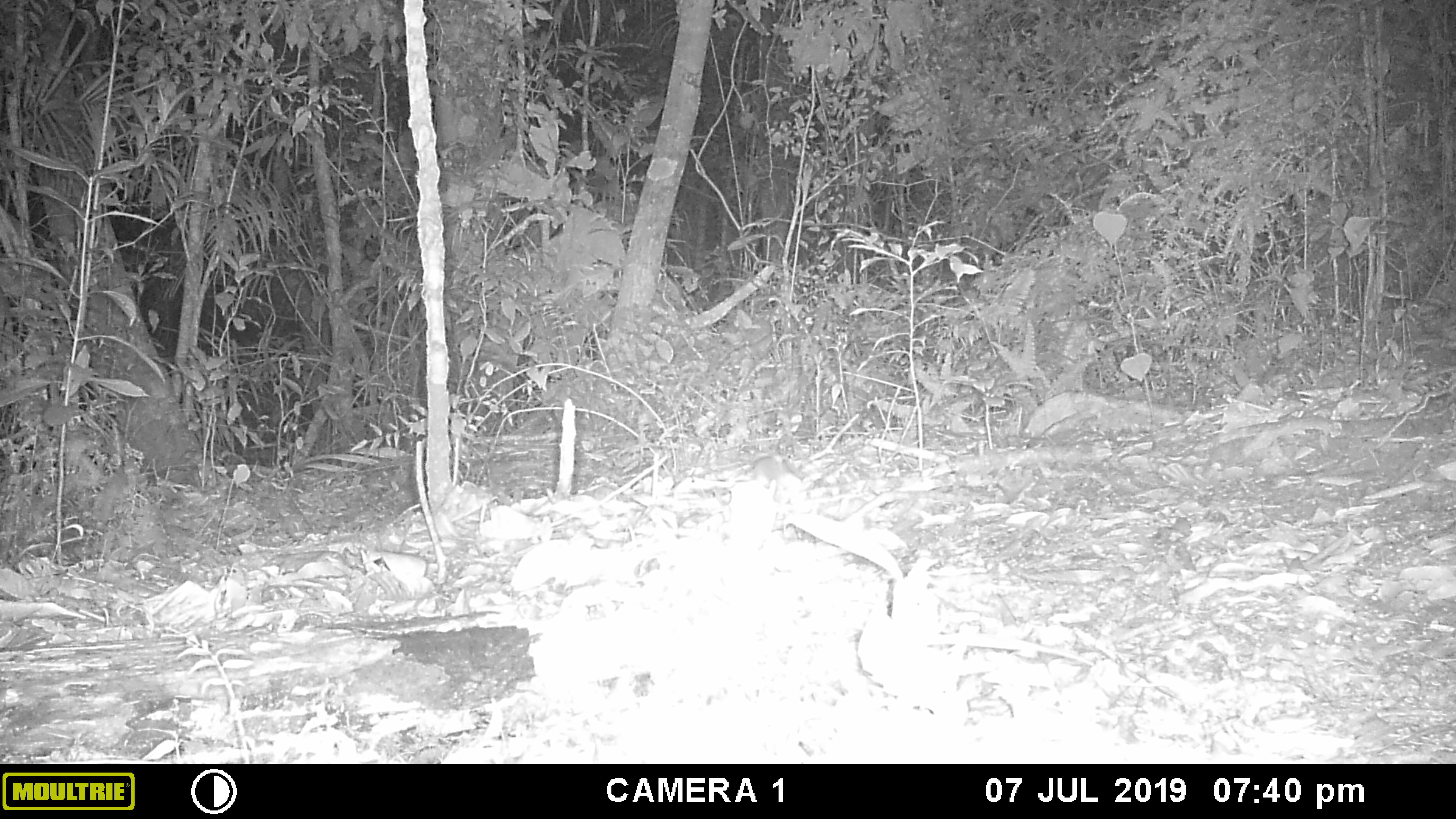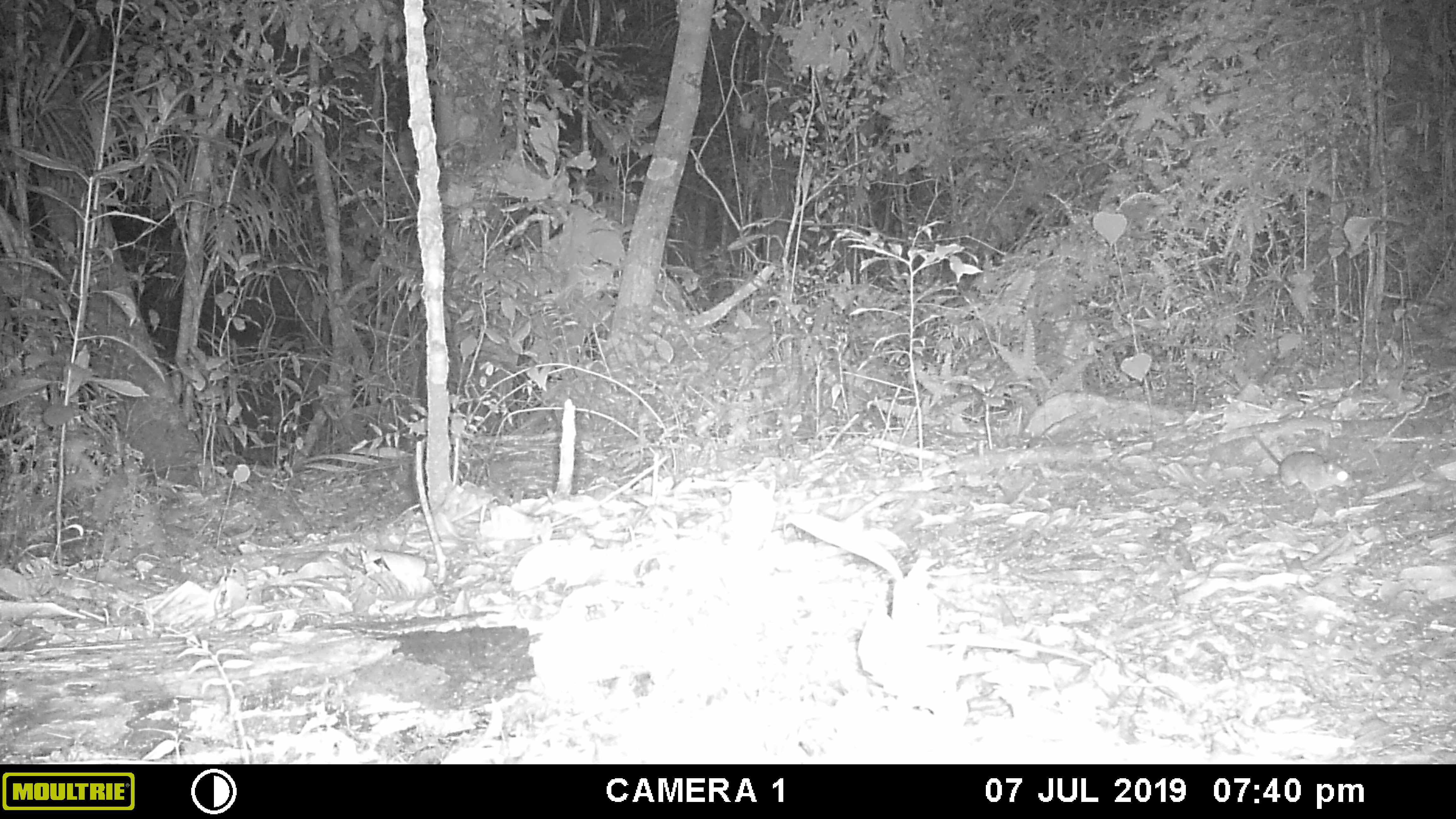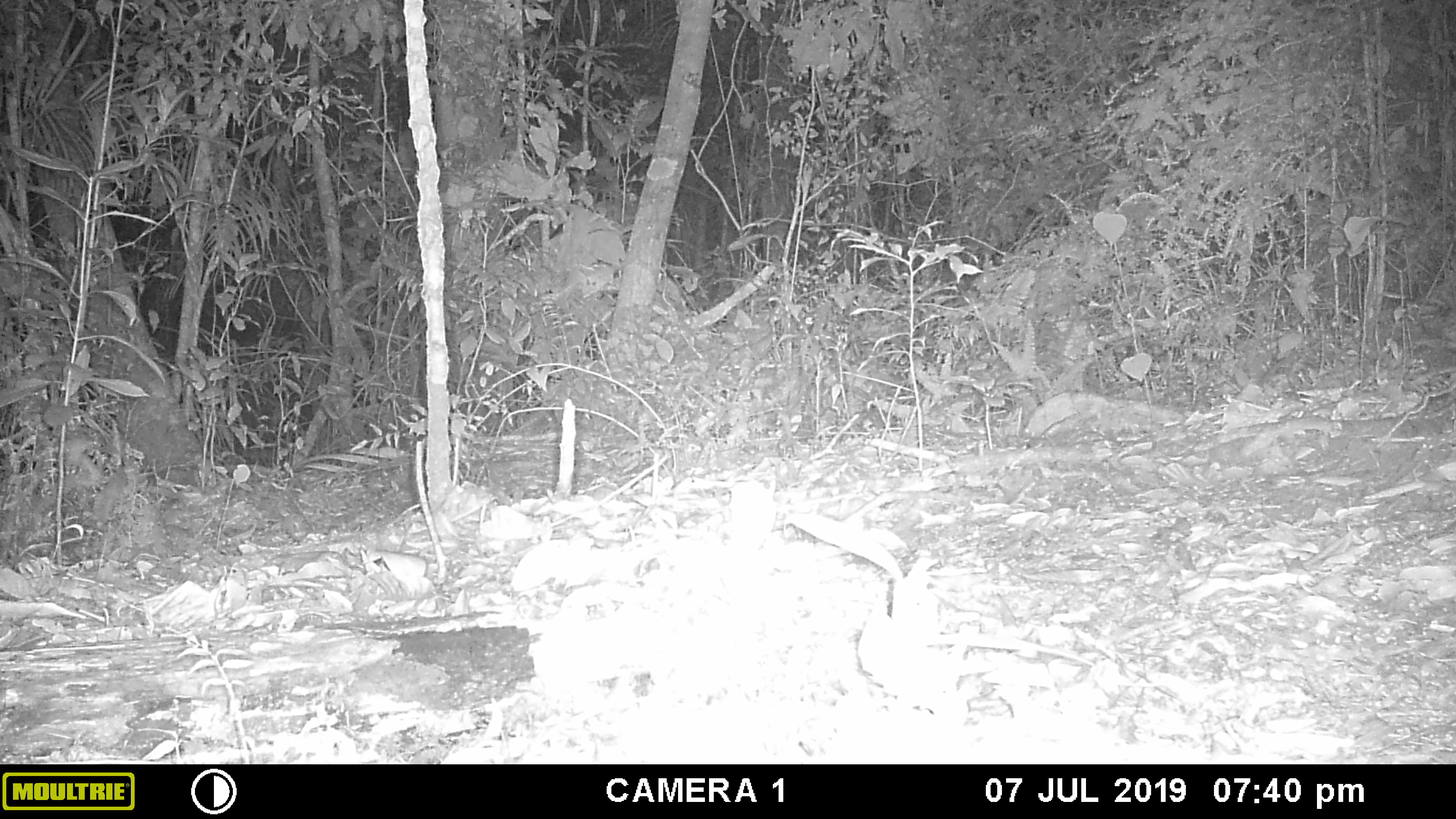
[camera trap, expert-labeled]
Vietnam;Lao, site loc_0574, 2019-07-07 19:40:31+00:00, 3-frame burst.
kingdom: Animalia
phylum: Chordata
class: Mammalia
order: Rodentia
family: Muridae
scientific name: Muridae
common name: old-world mice and rats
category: unidentified murid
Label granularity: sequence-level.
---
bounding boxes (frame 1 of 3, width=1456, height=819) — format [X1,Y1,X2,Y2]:
unidentified murid: [747,454,802,488]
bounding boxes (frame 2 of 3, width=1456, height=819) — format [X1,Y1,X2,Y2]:
unidentified murid: [1251,430,1357,493]